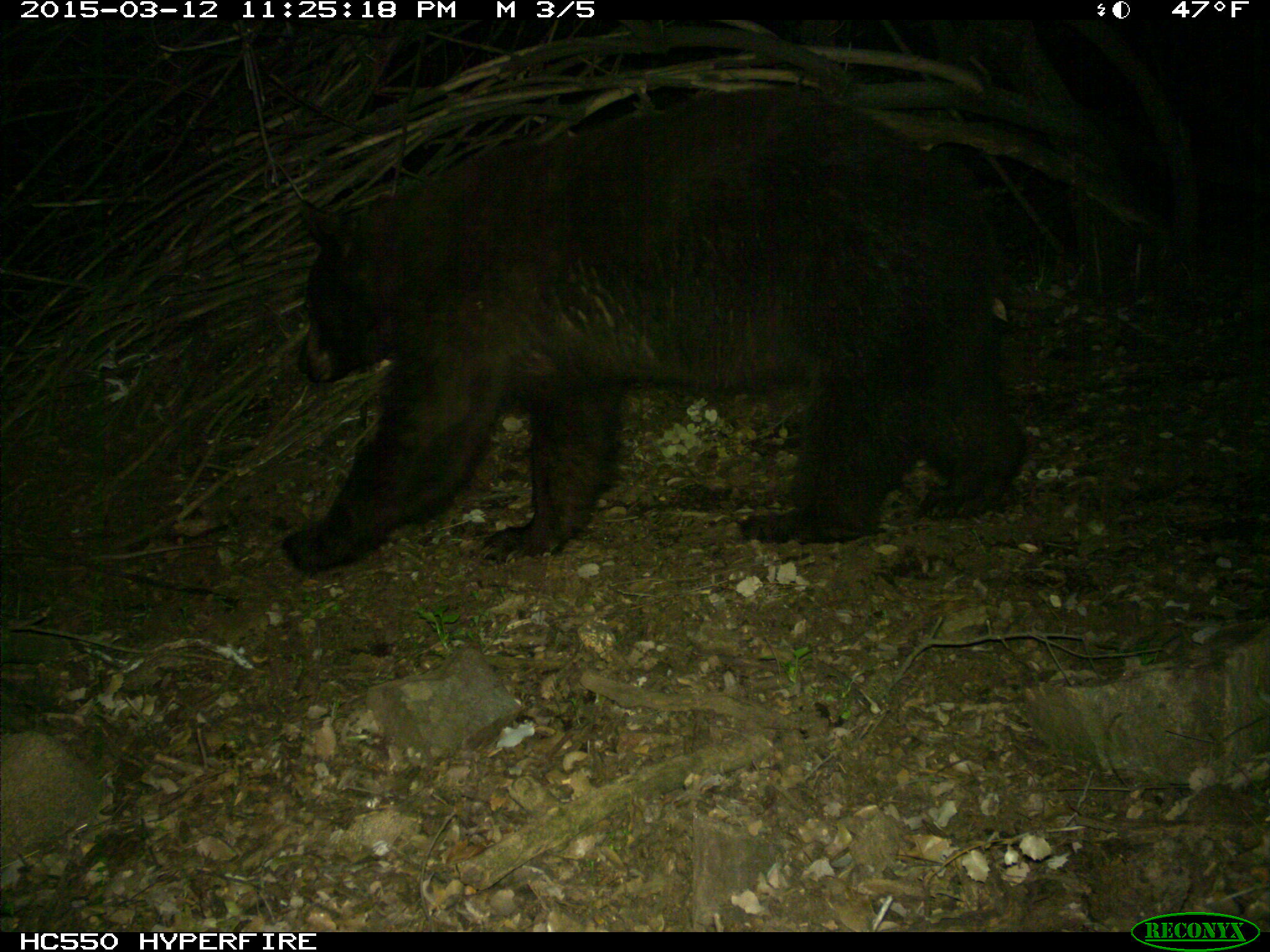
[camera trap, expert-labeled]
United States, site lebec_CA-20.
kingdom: Animalia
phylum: Chordata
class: Mammalia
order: Carnivora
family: Ursidae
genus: Ursus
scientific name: Ursus americanus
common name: american black bear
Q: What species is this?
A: Ursus americanus (american black bear).